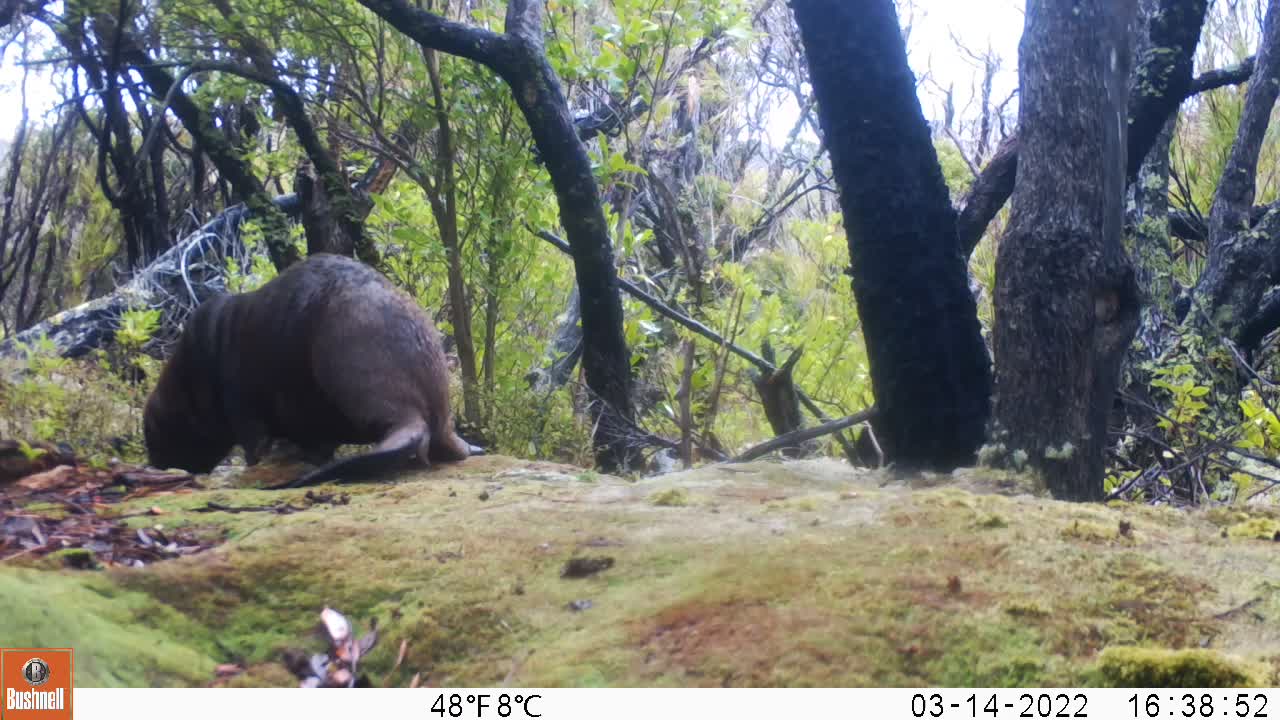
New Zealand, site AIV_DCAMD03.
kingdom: Animalia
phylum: Chordata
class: Mammalia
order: Carnivora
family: Otariidae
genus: Phocarctos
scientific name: Phocarctos hookeri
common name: new zealand sea lion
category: sealion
Sealion (new zealand sea lion) (Phocarctos hookeri).